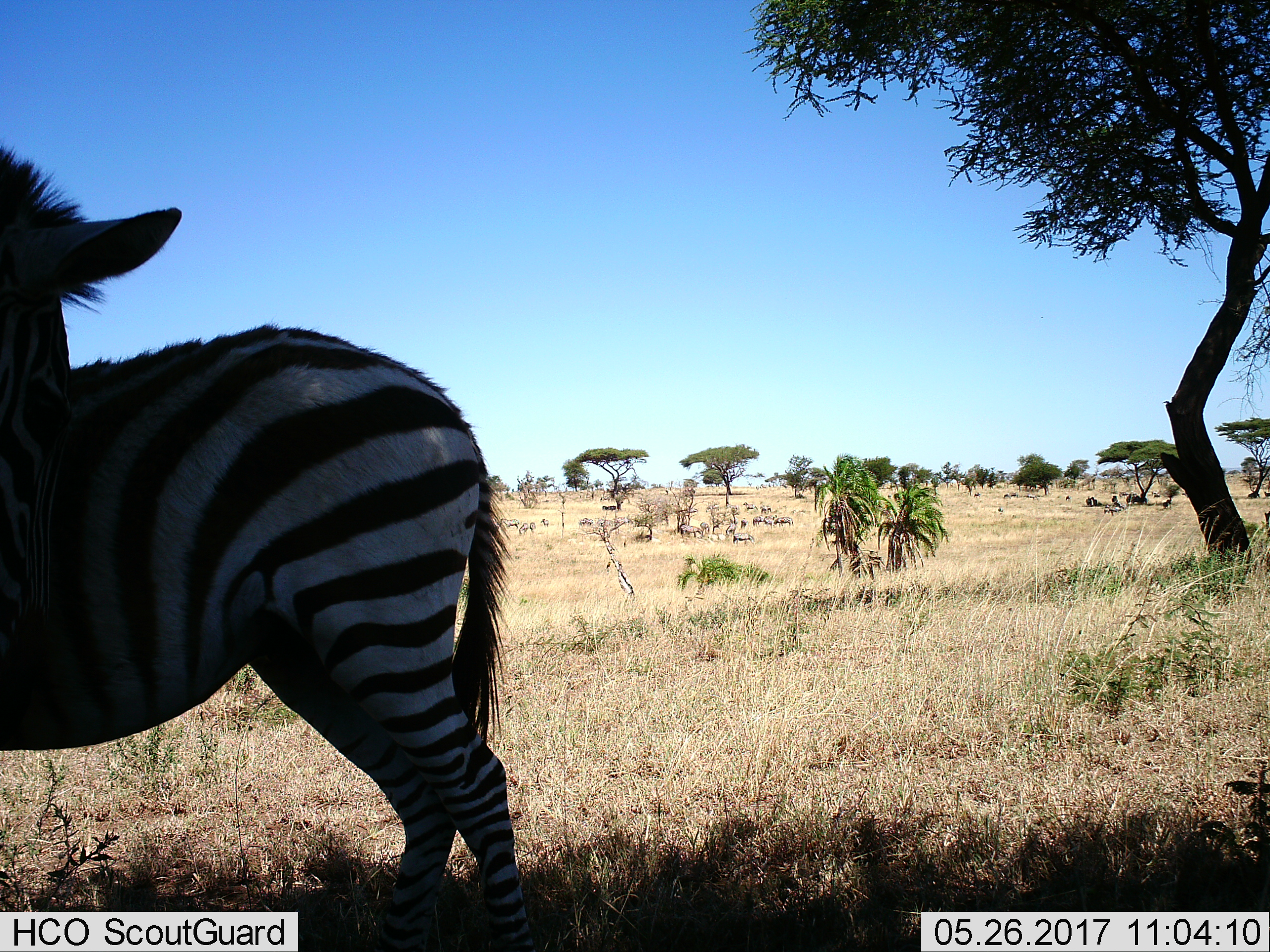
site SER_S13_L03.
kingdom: Animalia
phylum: Chordata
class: Mammalia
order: Perissodactyla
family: Equidae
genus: Equus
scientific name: Equus quagga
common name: plains zebra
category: zebraplains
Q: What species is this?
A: Zebraplains (plains zebra) (Equus quagga).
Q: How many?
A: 1.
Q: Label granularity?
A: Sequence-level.